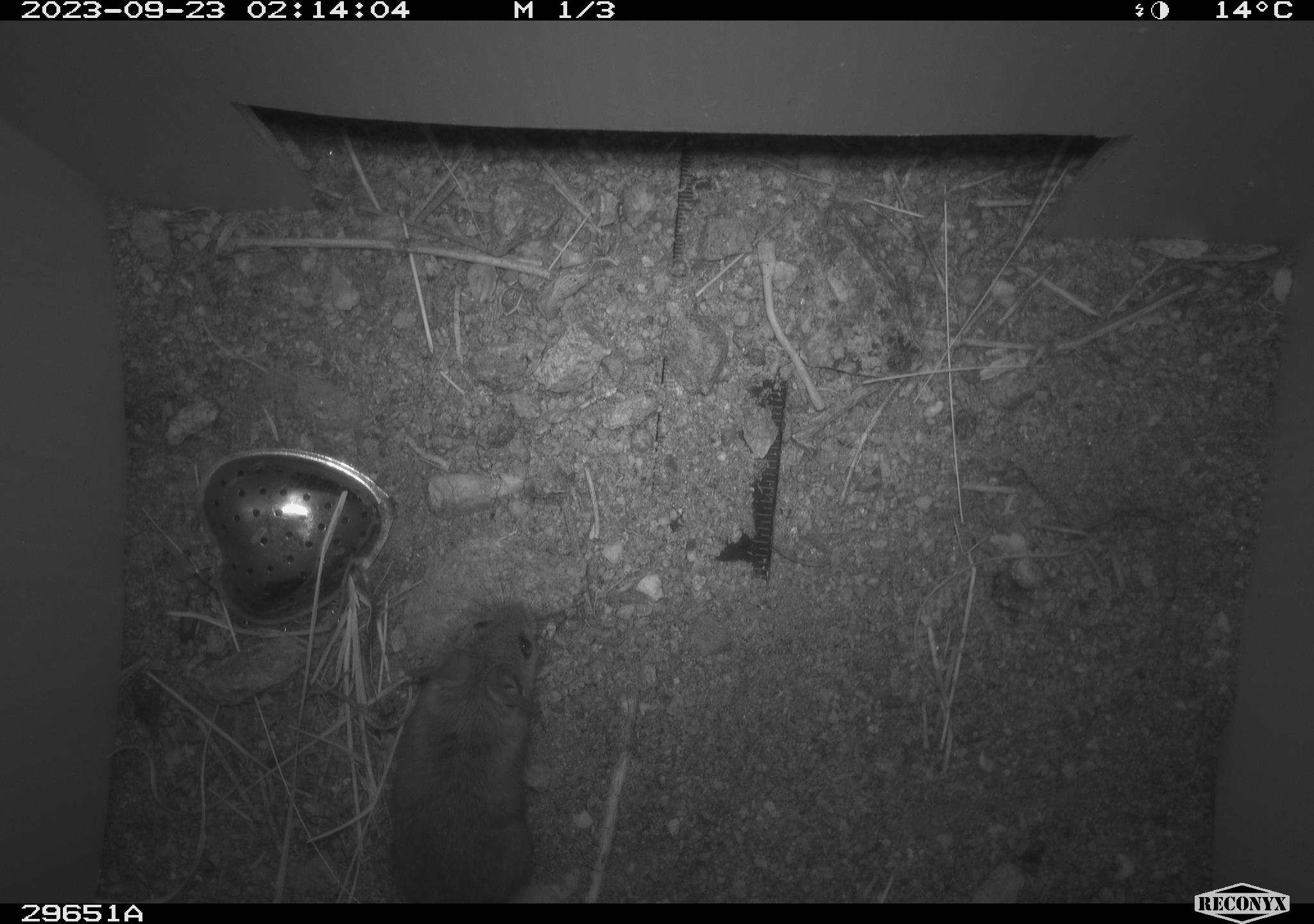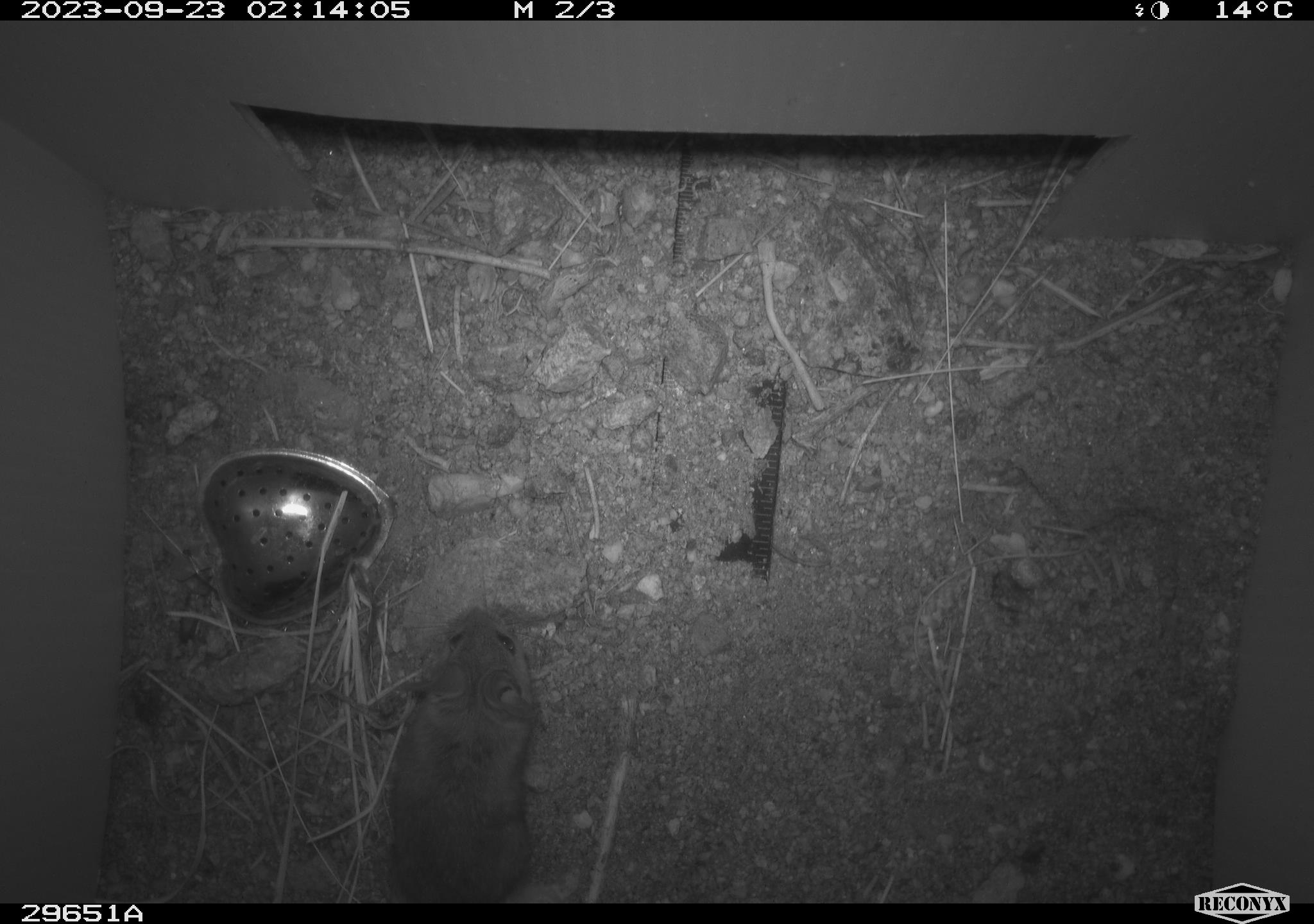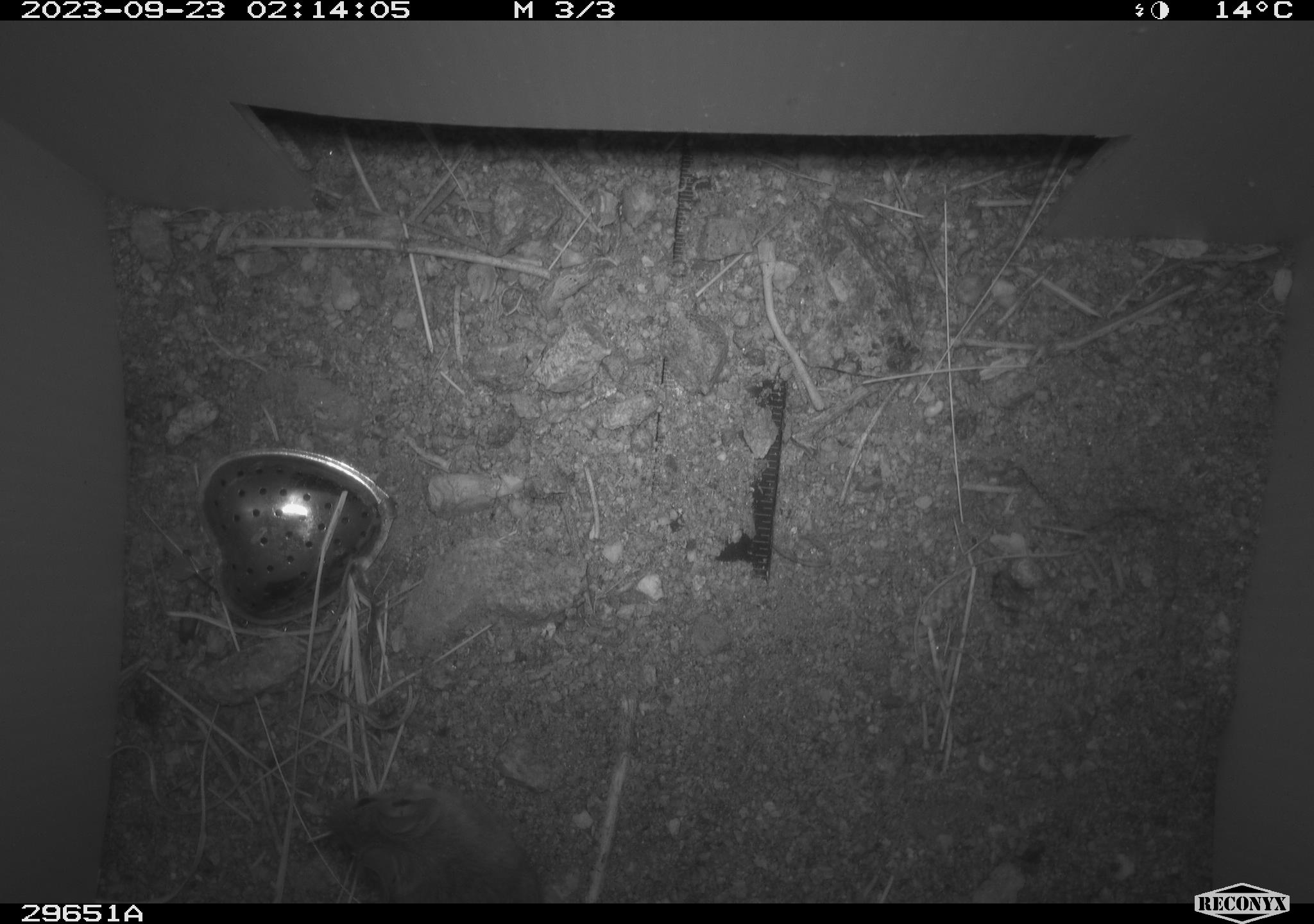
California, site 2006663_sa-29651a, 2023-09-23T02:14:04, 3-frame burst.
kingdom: Animalia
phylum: Chordata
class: Mammalia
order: Rodentia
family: Cricetidae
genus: Peromyscus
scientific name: Peromyscus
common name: deer mice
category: peromyscus species